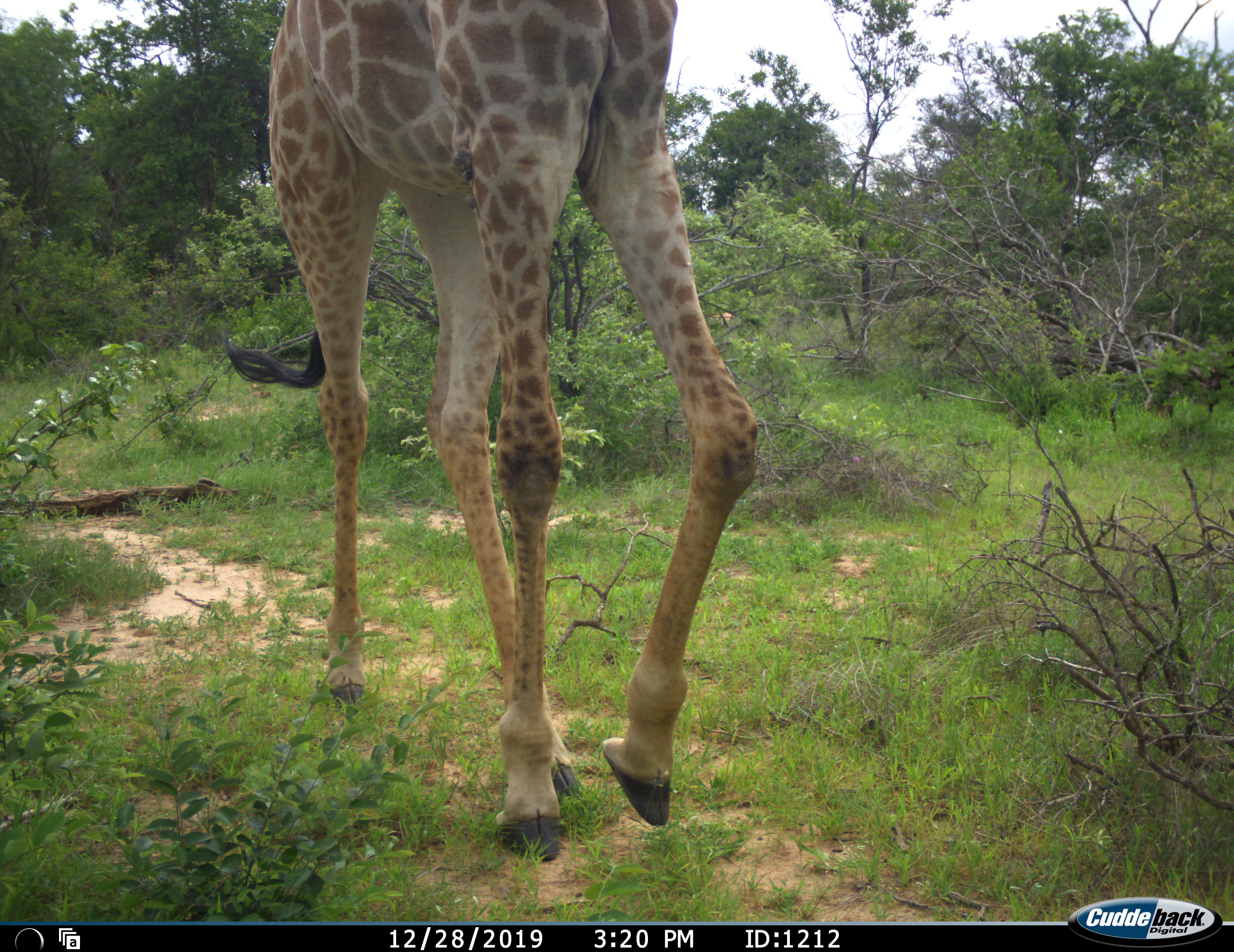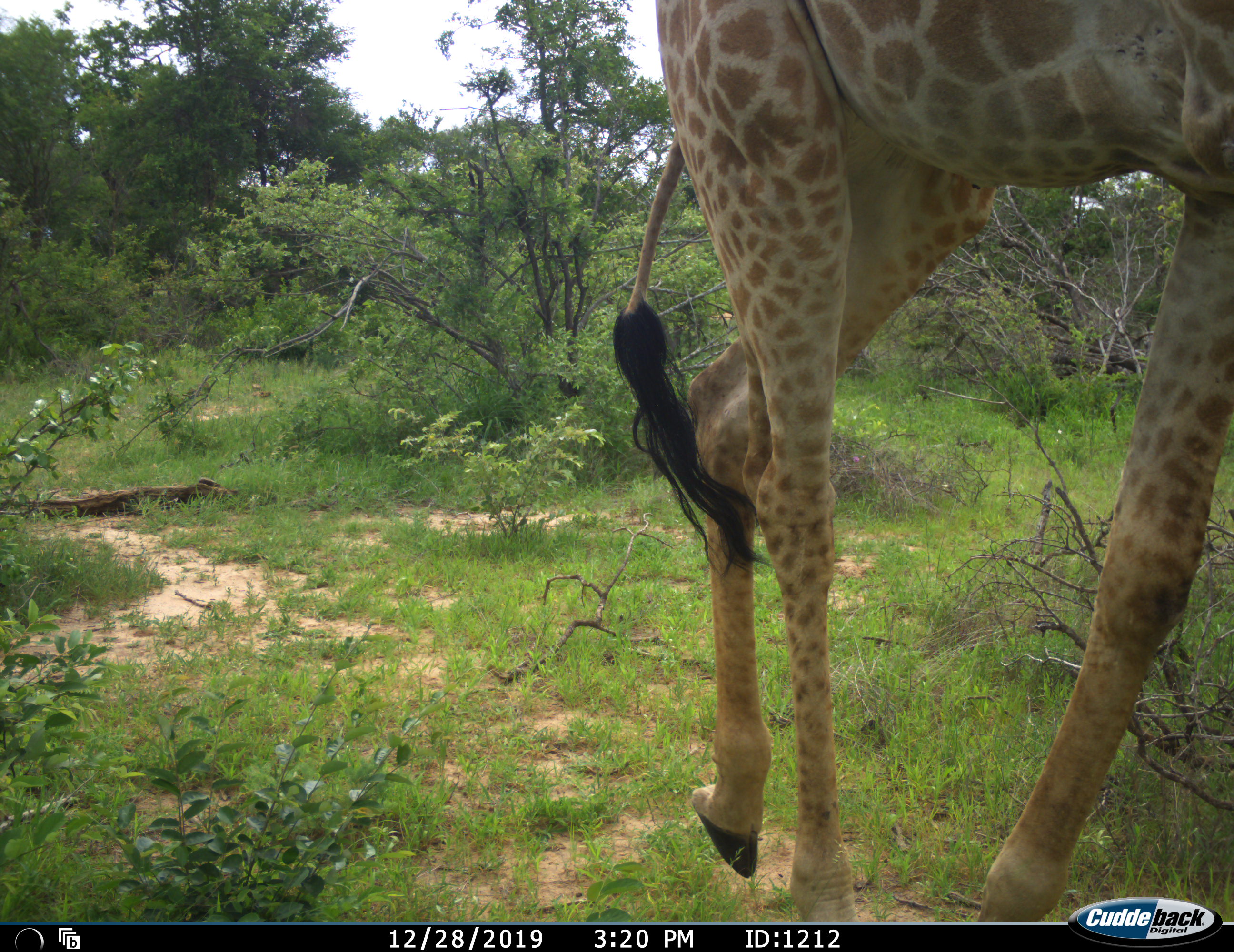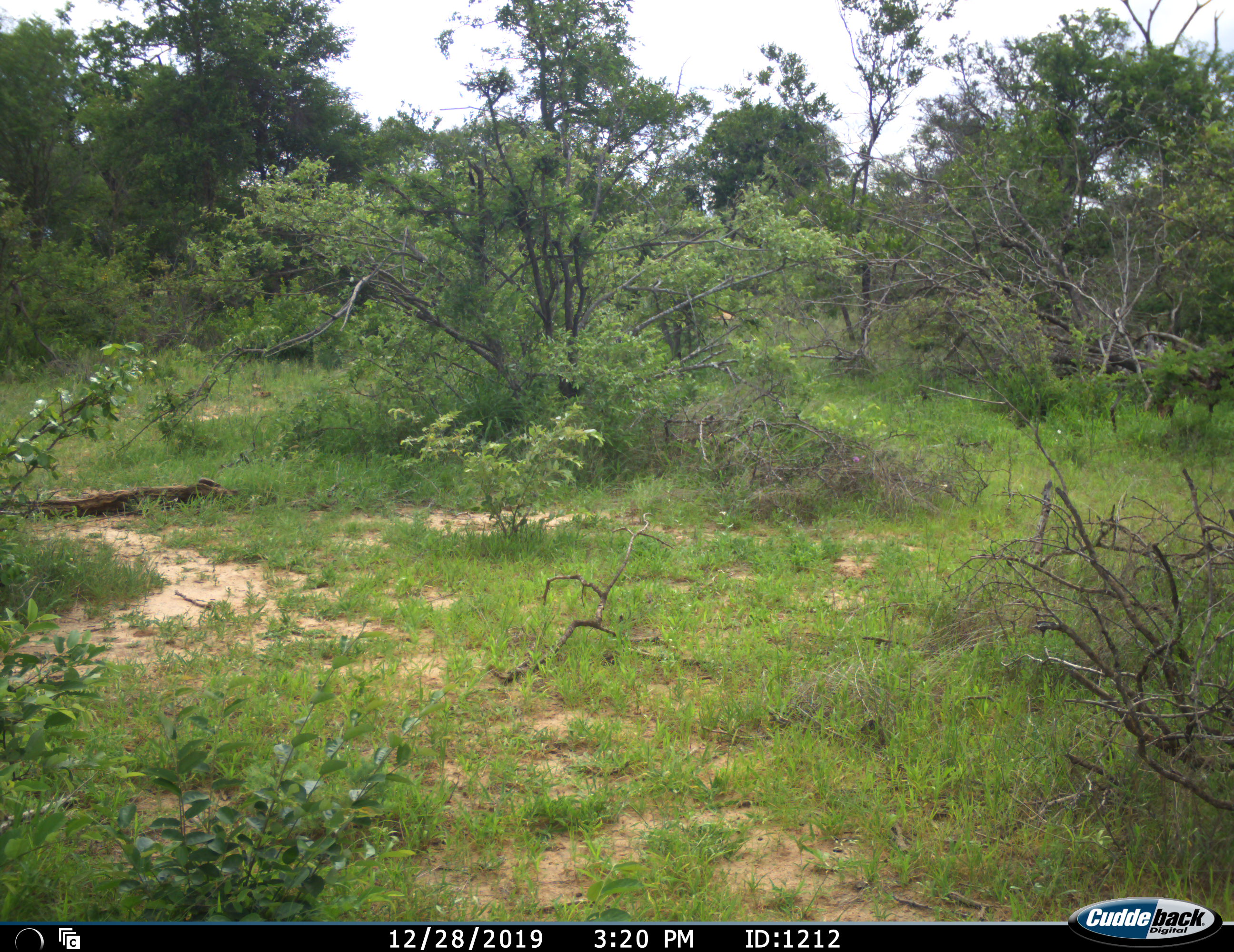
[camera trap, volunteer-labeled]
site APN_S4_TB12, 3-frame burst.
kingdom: Animalia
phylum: Chordata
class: Mammalia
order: Artiodactyla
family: Giraffidae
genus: Giraffa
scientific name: Giraffa camelopardalis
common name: giraffe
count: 1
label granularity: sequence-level